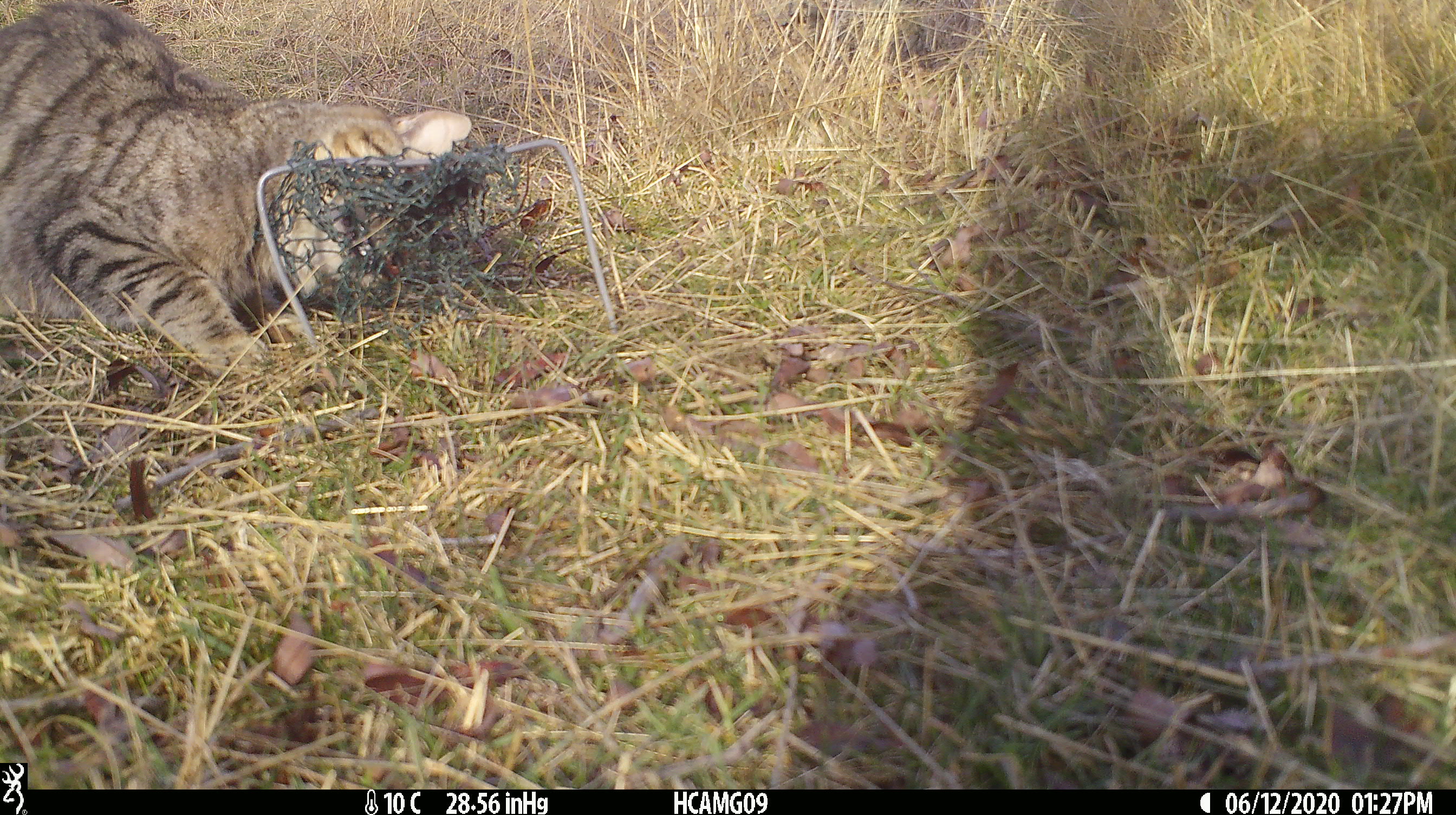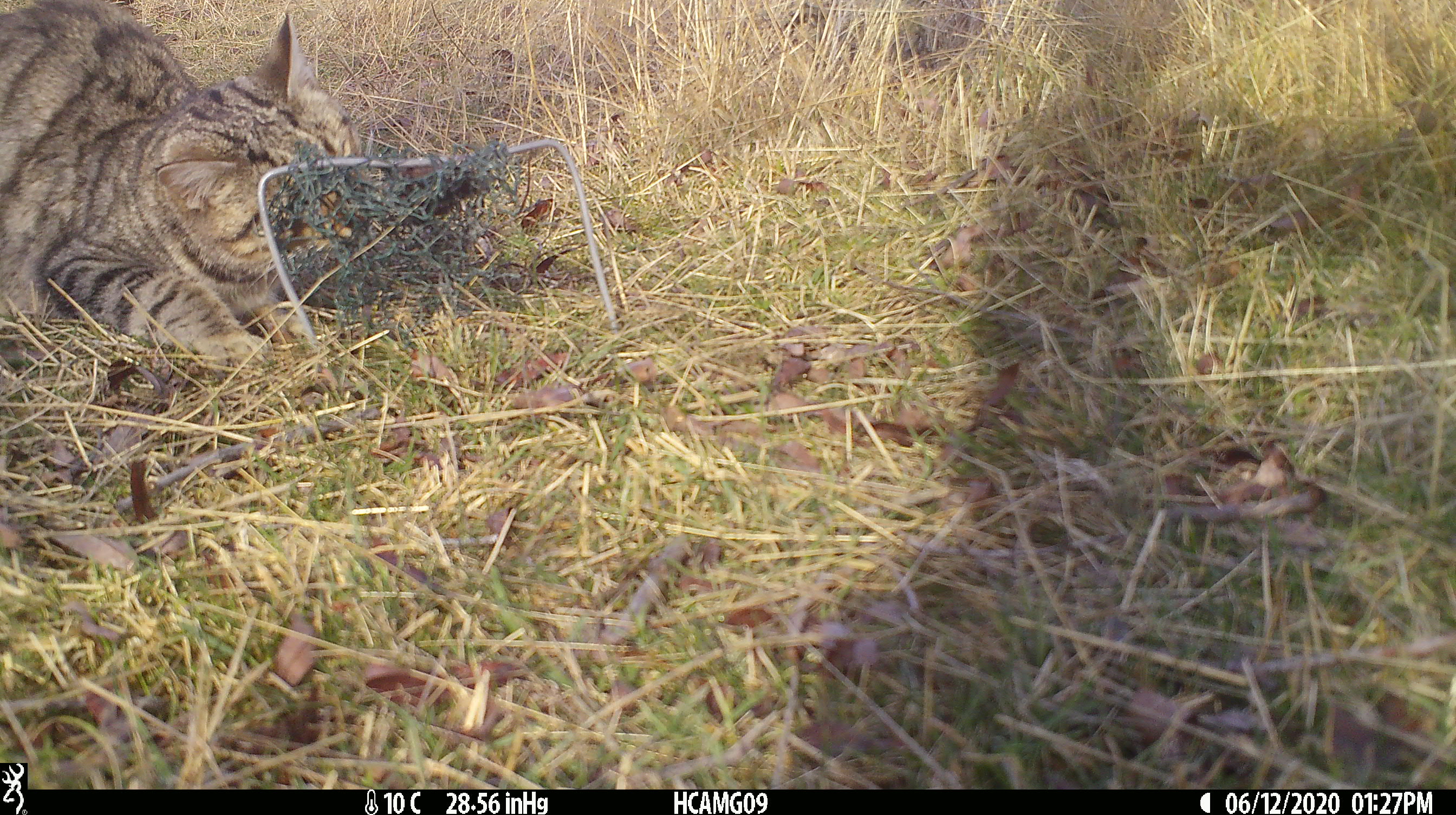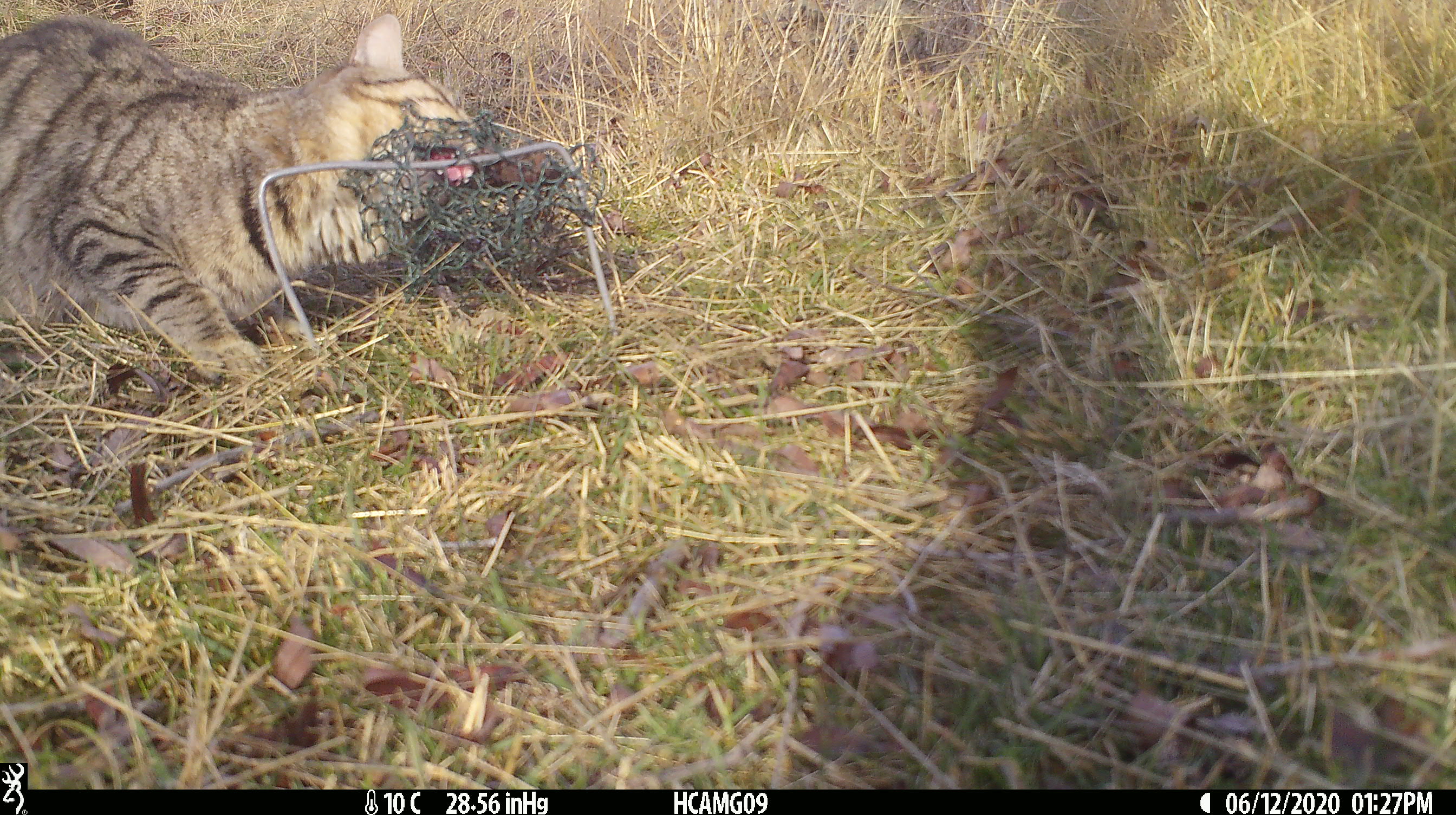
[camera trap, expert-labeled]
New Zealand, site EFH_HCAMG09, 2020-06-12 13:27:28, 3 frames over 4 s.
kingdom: Animalia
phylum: Chordata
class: Mammalia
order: Carnivora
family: Felidae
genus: Felis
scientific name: Felis catus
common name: domestic cat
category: cat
Cat (domestic cat) (Felis catus).